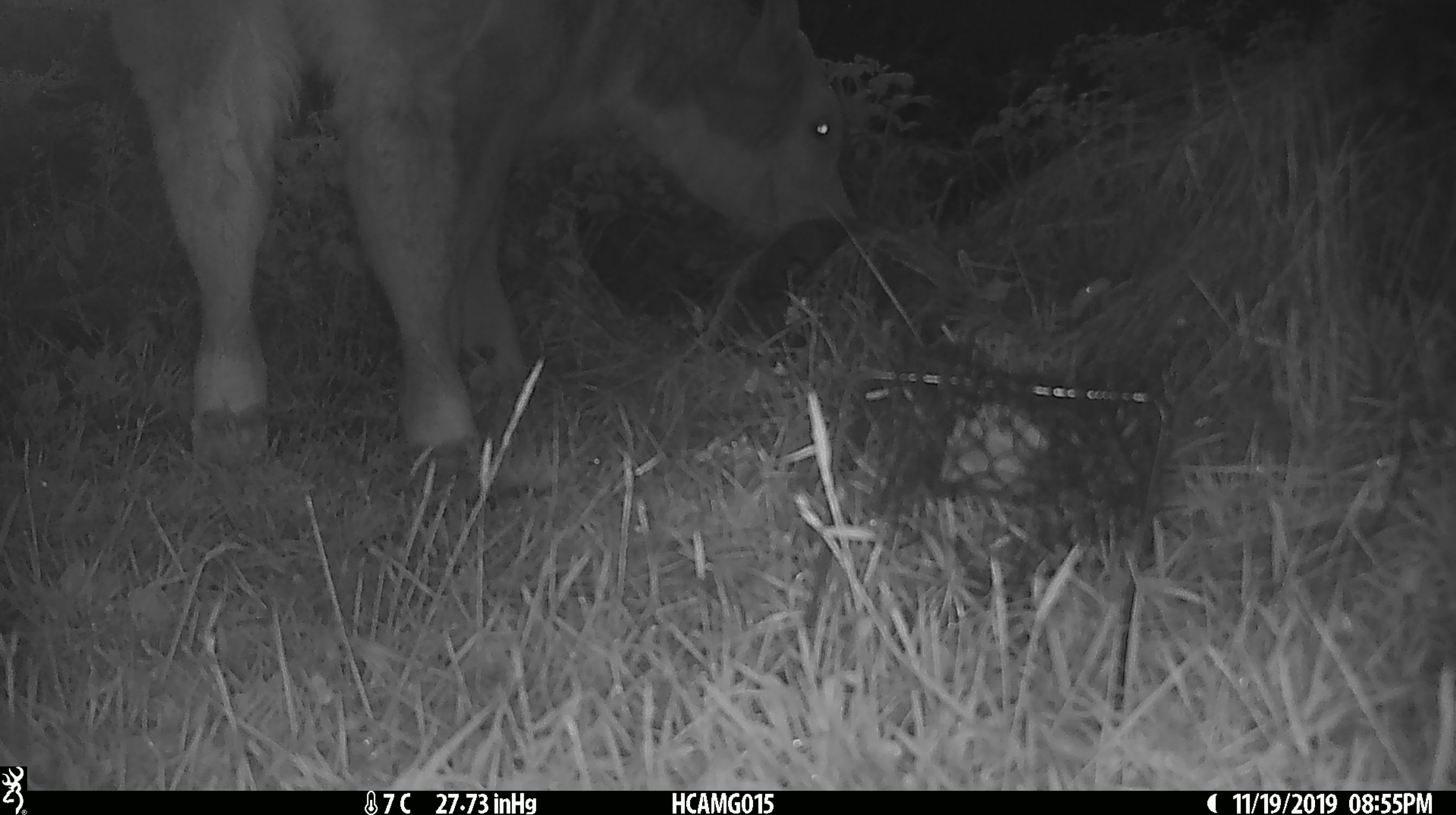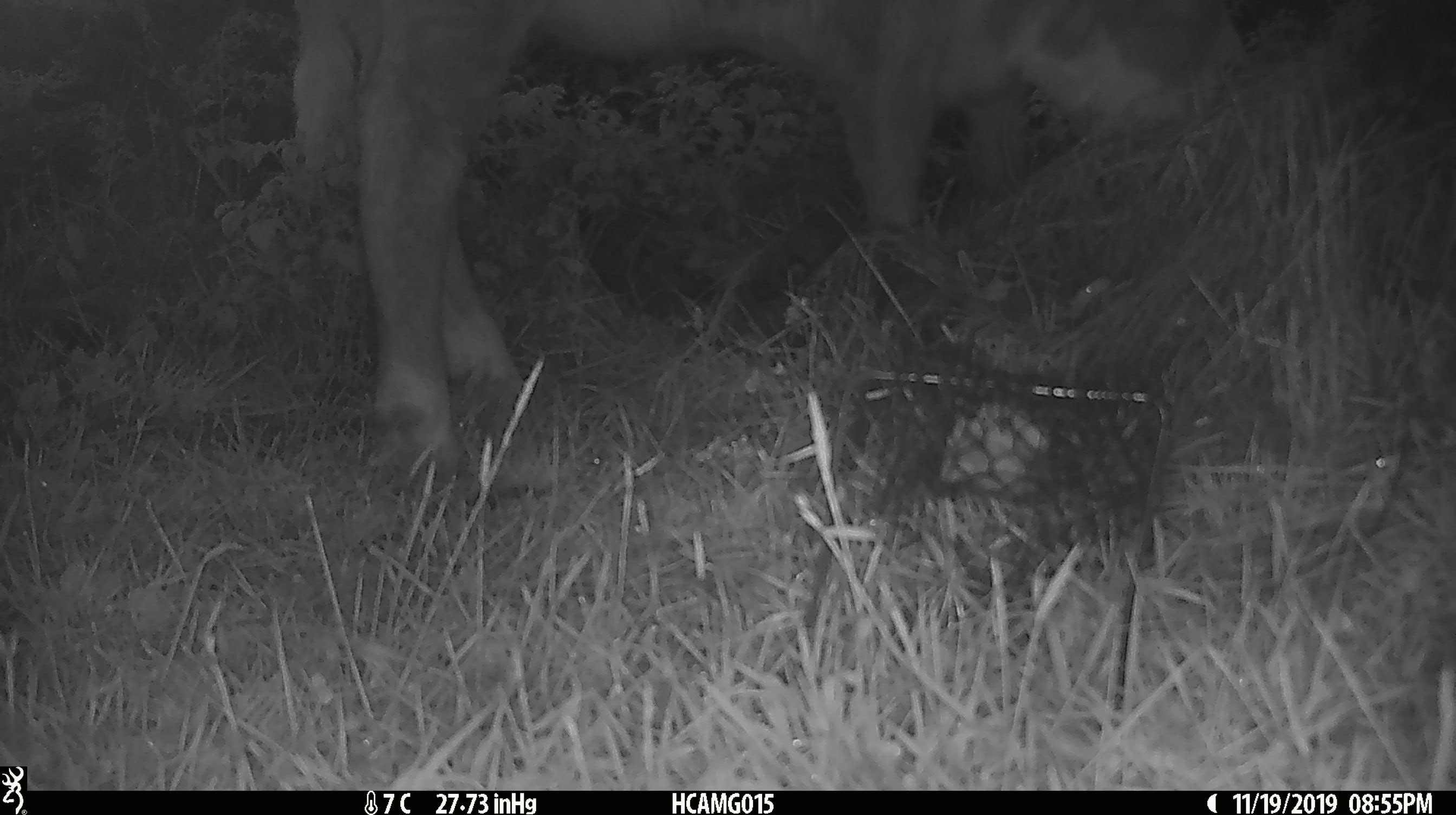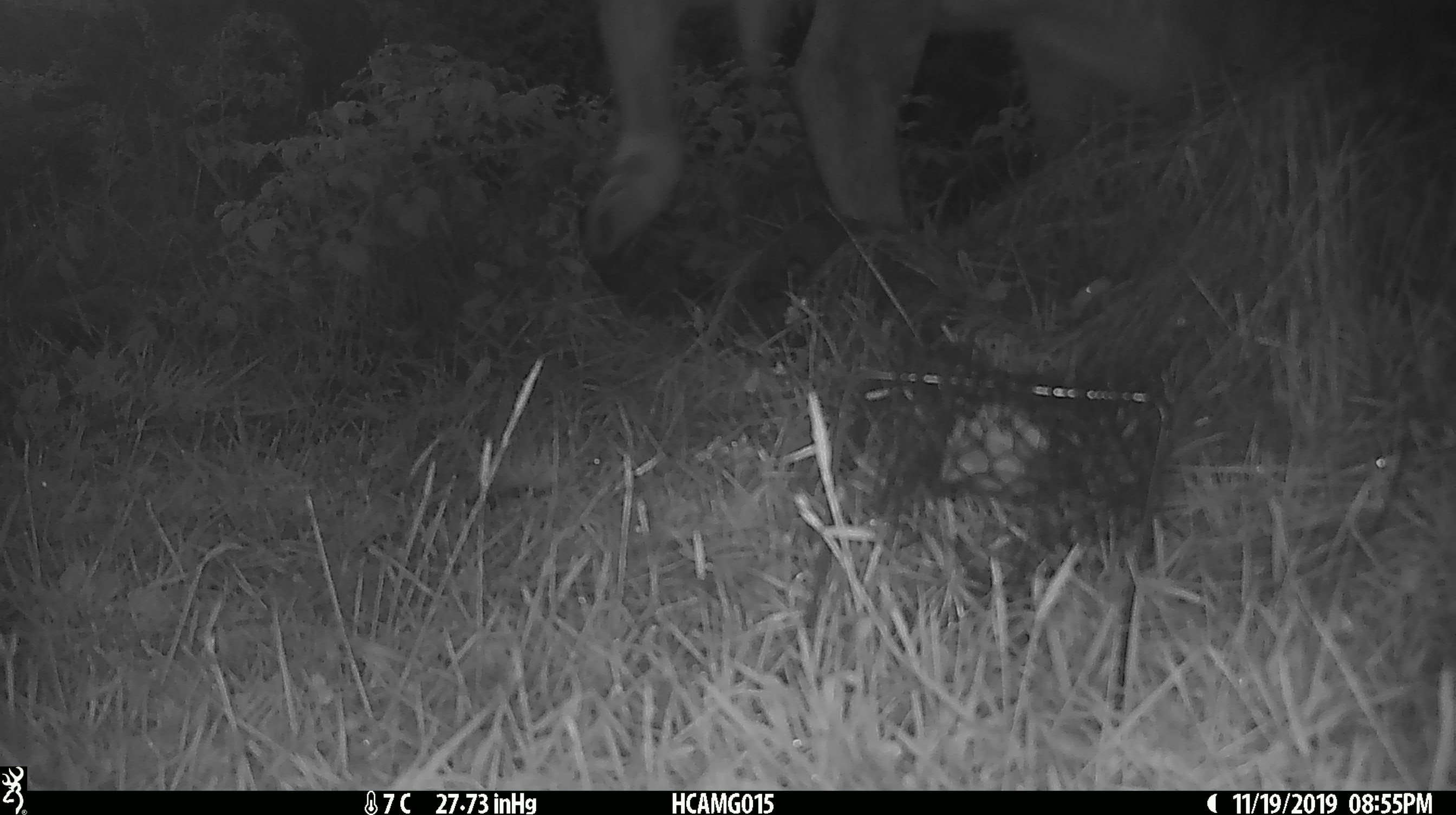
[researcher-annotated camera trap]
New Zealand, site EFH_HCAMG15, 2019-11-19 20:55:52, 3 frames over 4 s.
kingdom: Animalia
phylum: Chordata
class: Mammalia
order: Artiodactyla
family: Bovidae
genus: Bos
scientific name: Bos taurus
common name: domestic cow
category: cow